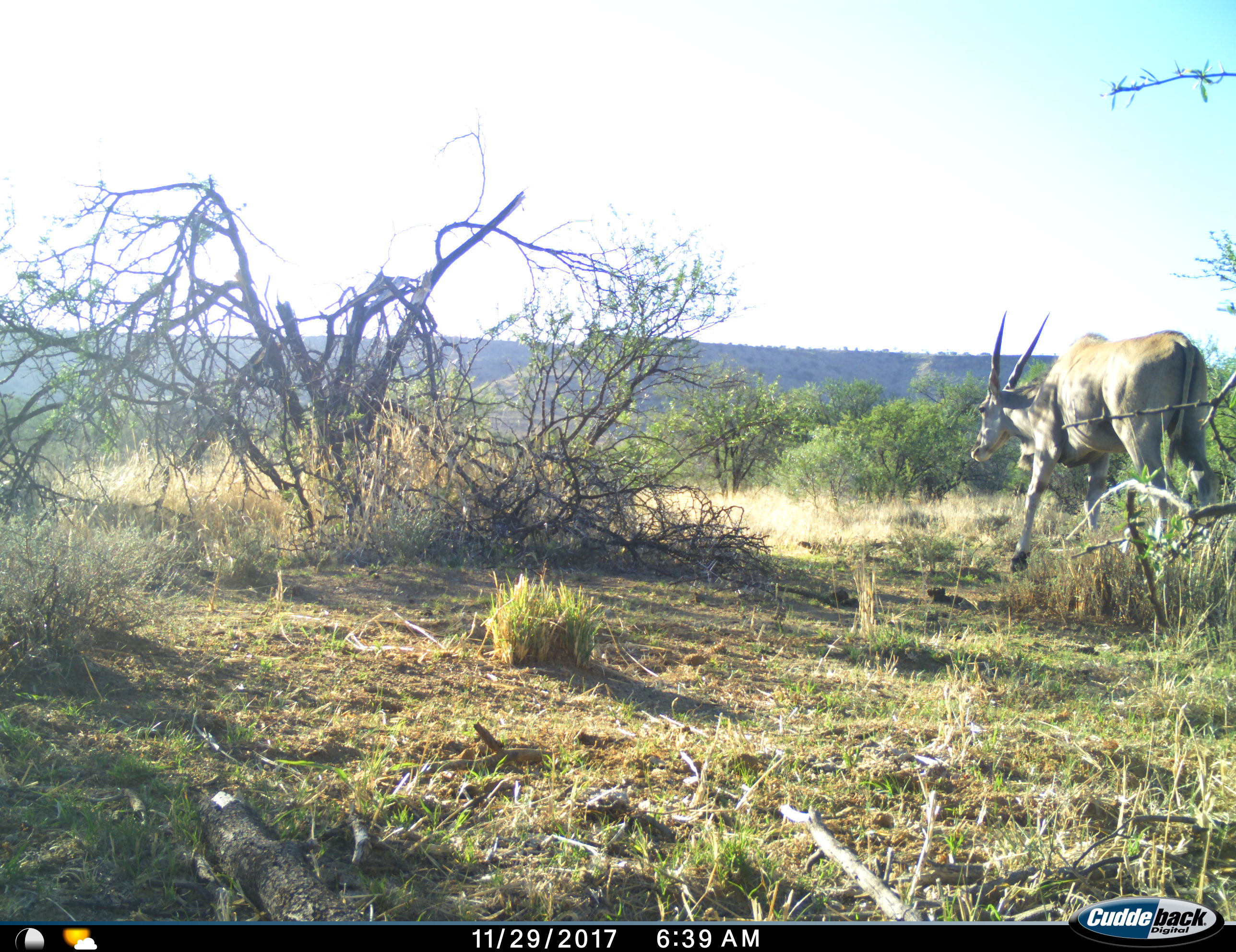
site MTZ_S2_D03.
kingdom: Animalia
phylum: Chordata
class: Mammalia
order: Artiodactyla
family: Bovidae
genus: Tragelaphus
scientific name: Tragelaphus oryx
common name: eland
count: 1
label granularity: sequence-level